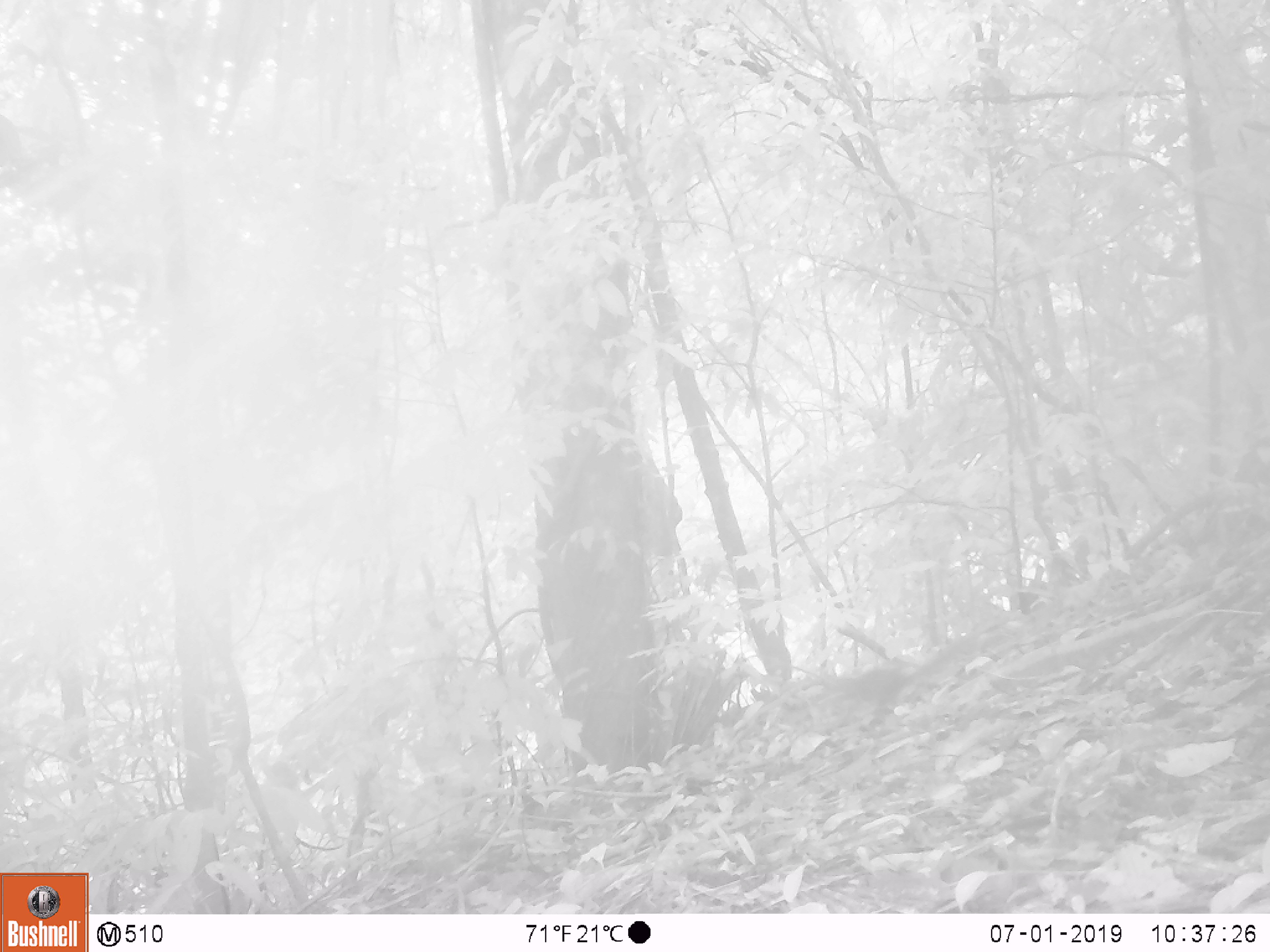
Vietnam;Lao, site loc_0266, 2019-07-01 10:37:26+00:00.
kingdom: Animalia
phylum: Chordata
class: Aves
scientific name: Aves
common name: bird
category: unidentified bird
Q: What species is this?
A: Unidentified bird (bird) (Aves).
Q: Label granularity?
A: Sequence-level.